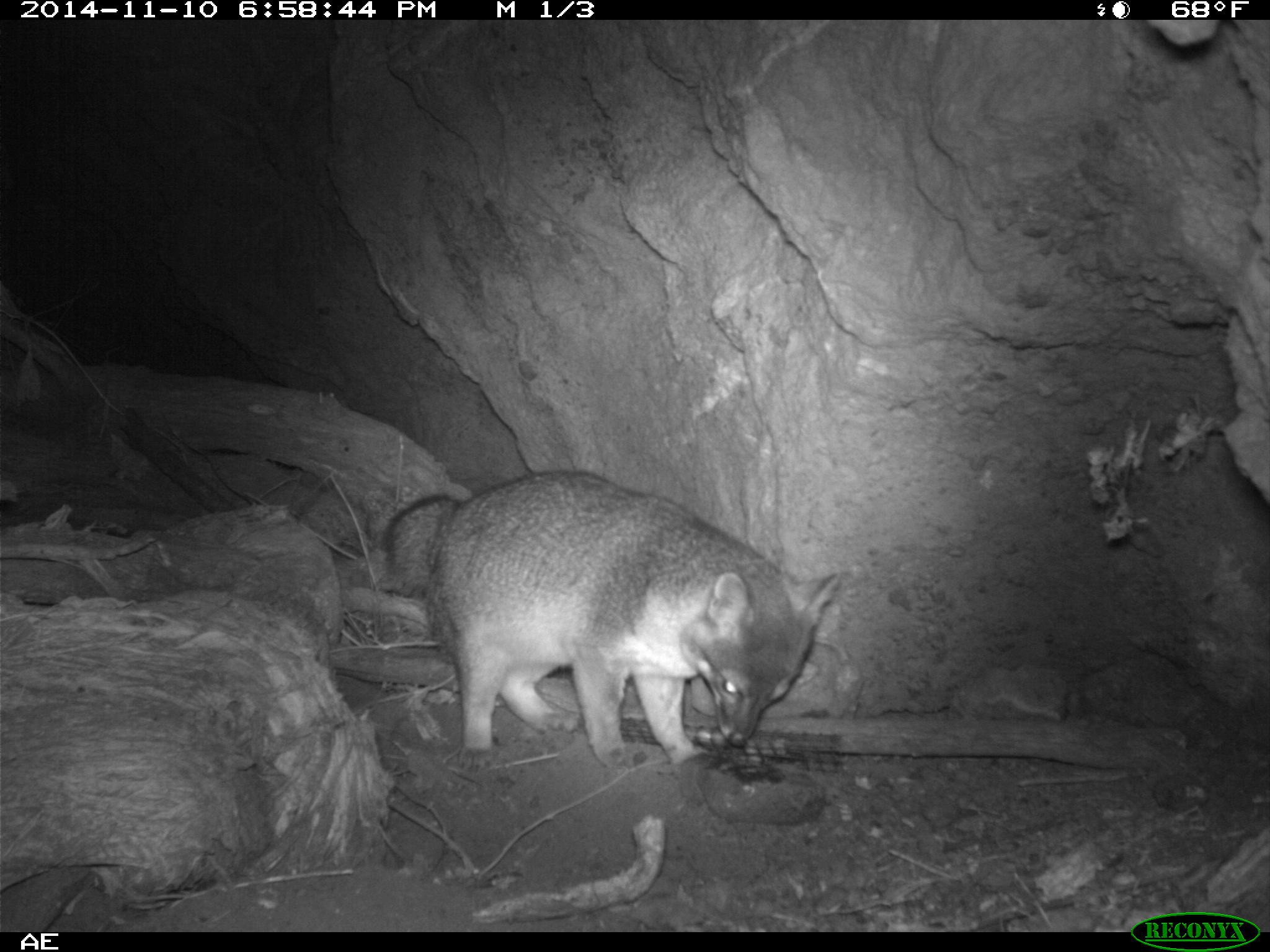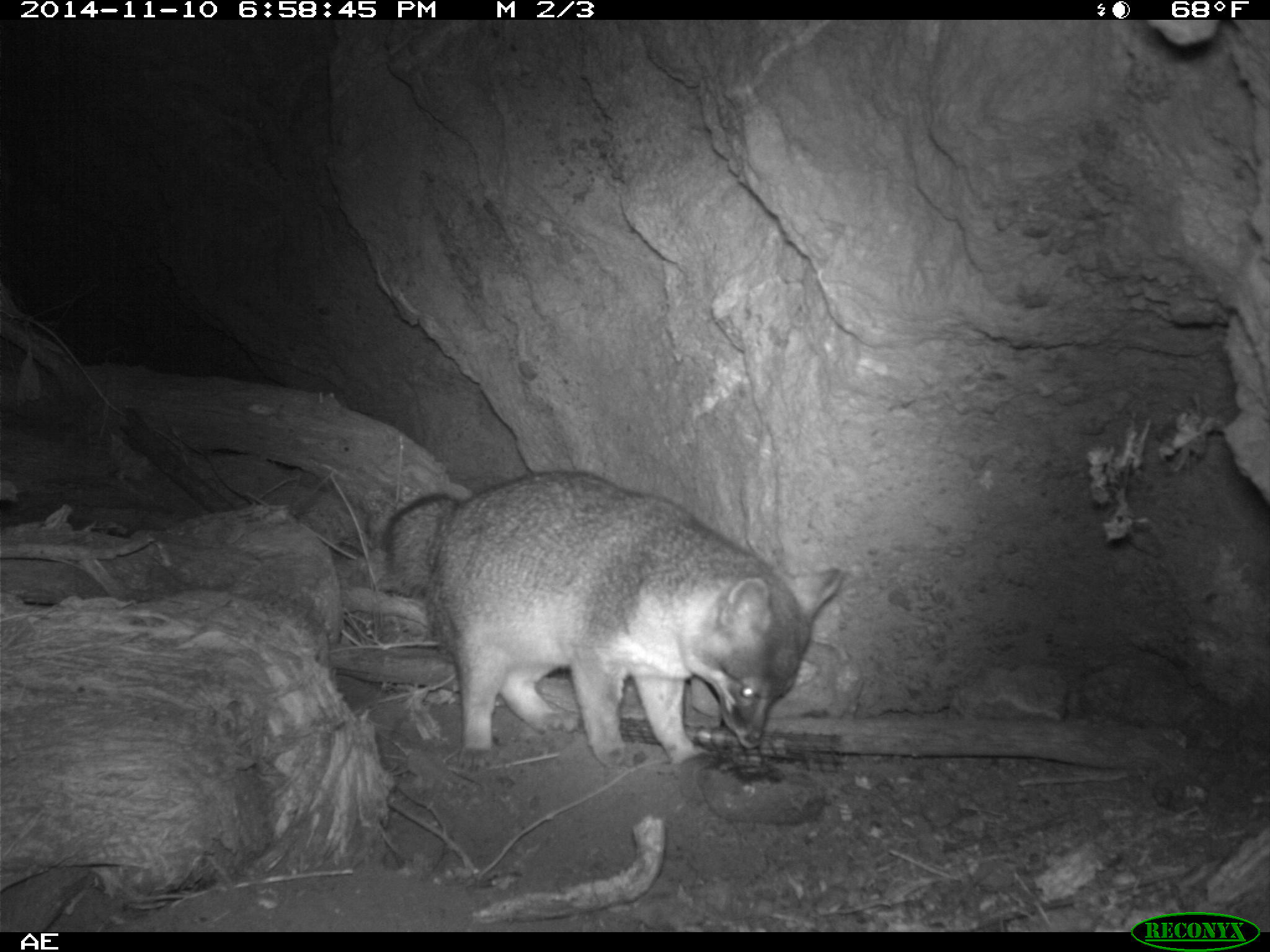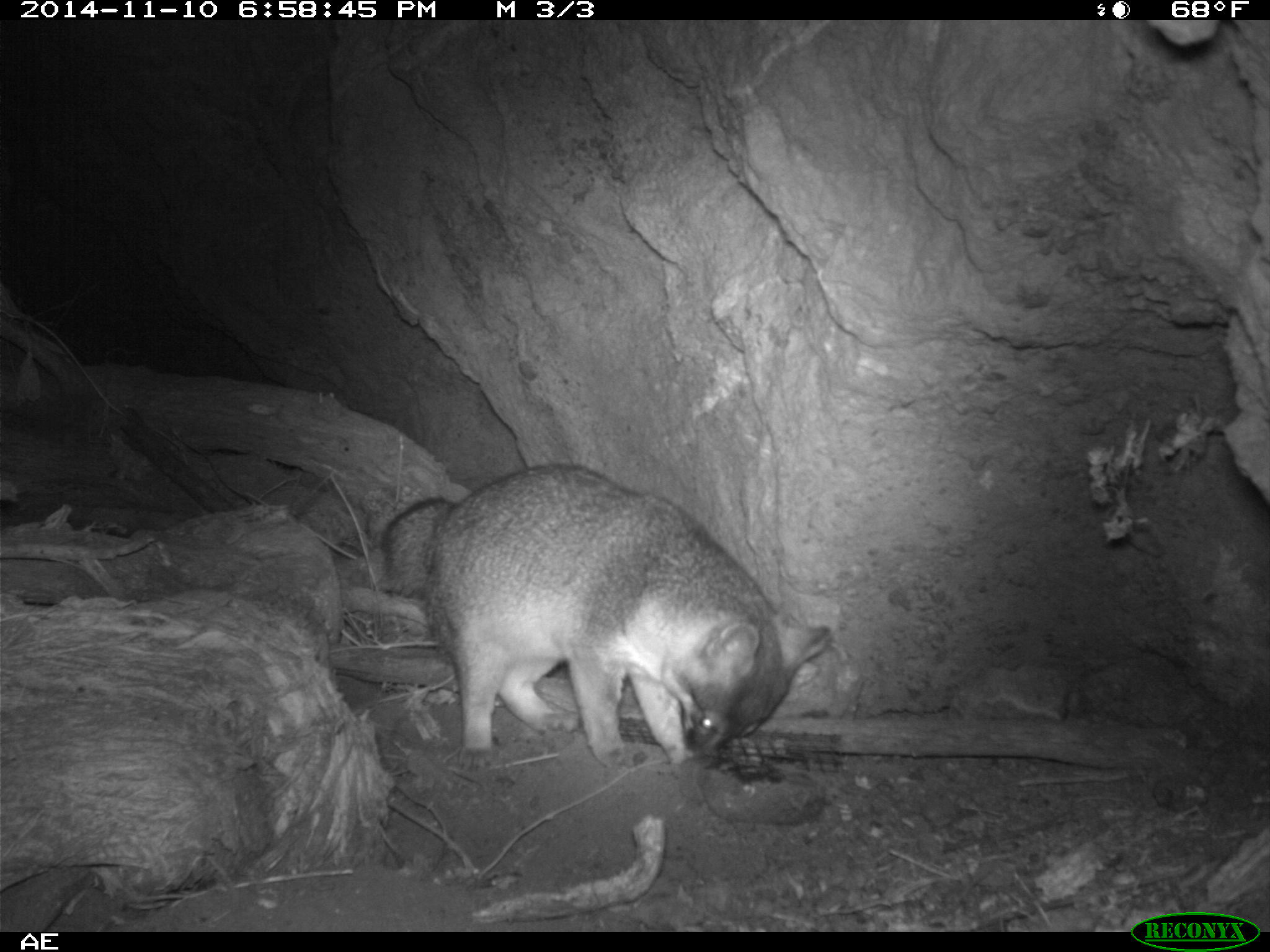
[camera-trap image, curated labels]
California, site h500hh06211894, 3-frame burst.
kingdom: Animalia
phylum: Chordata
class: Mammalia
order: Carnivora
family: Canidae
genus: Urocyon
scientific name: Urocyon littoralis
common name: island fox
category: fox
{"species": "fox (island fox) (Urocyon littoralis)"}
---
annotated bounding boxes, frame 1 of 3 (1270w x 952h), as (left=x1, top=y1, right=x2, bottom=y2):
fox: (left=380, top=469, right=842, bottom=770)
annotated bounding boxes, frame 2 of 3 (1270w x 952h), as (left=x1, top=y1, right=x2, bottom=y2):
fox: (left=378, top=469, right=841, bottom=772)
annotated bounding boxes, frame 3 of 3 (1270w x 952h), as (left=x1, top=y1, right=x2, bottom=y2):
fox: (left=381, top=461, right=835, bottom=772)